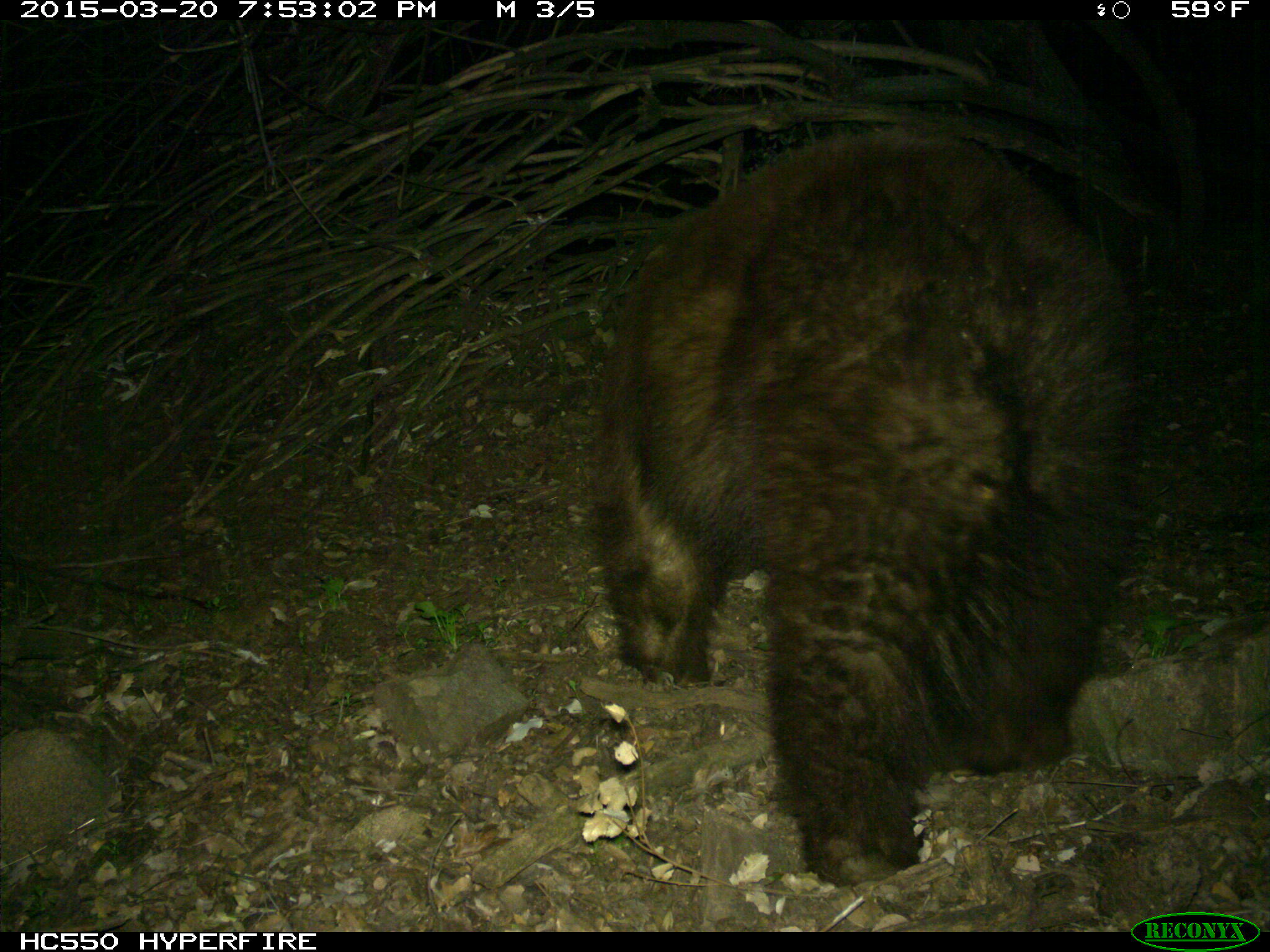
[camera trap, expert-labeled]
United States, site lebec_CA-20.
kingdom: Animalia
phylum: Chordata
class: Mammalia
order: Carnivora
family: Ursidae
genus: Ursus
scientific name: Ursus americanus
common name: american black bear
Ursus americanus (american black bear).